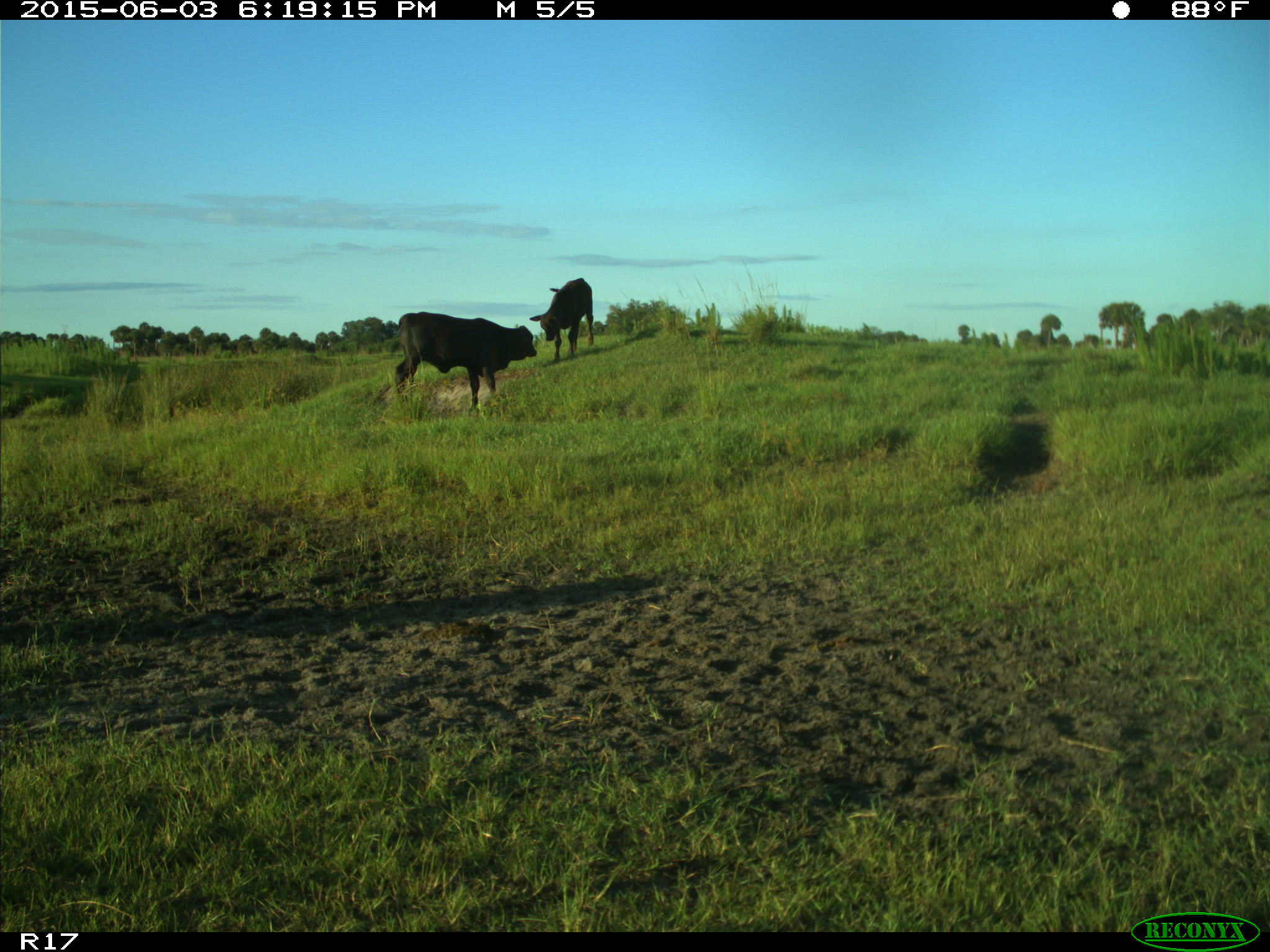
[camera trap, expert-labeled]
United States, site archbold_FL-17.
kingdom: Animalia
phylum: Chordata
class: Mammalia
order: Artiodactyla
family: Bovidae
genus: Bos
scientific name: Bos taurus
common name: domestic cow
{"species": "Bos taurus (domestic cow)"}